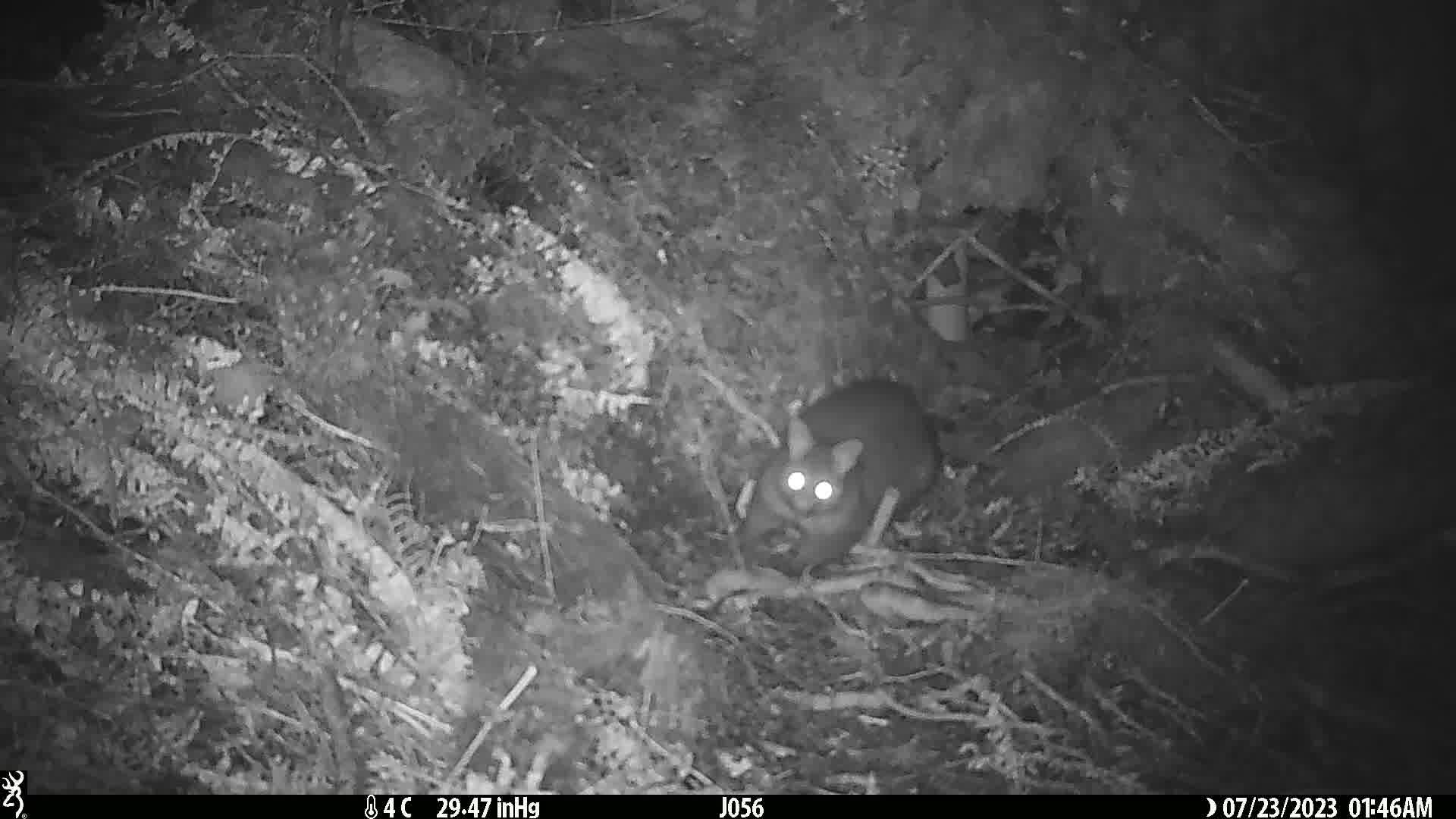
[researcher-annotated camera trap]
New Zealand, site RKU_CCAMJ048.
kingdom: Animalia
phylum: Chordata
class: Mammalia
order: Diprotodontia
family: Phalangeridae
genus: Trichosurus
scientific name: Trichosurus vulpecula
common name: common brushtail possum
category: possum